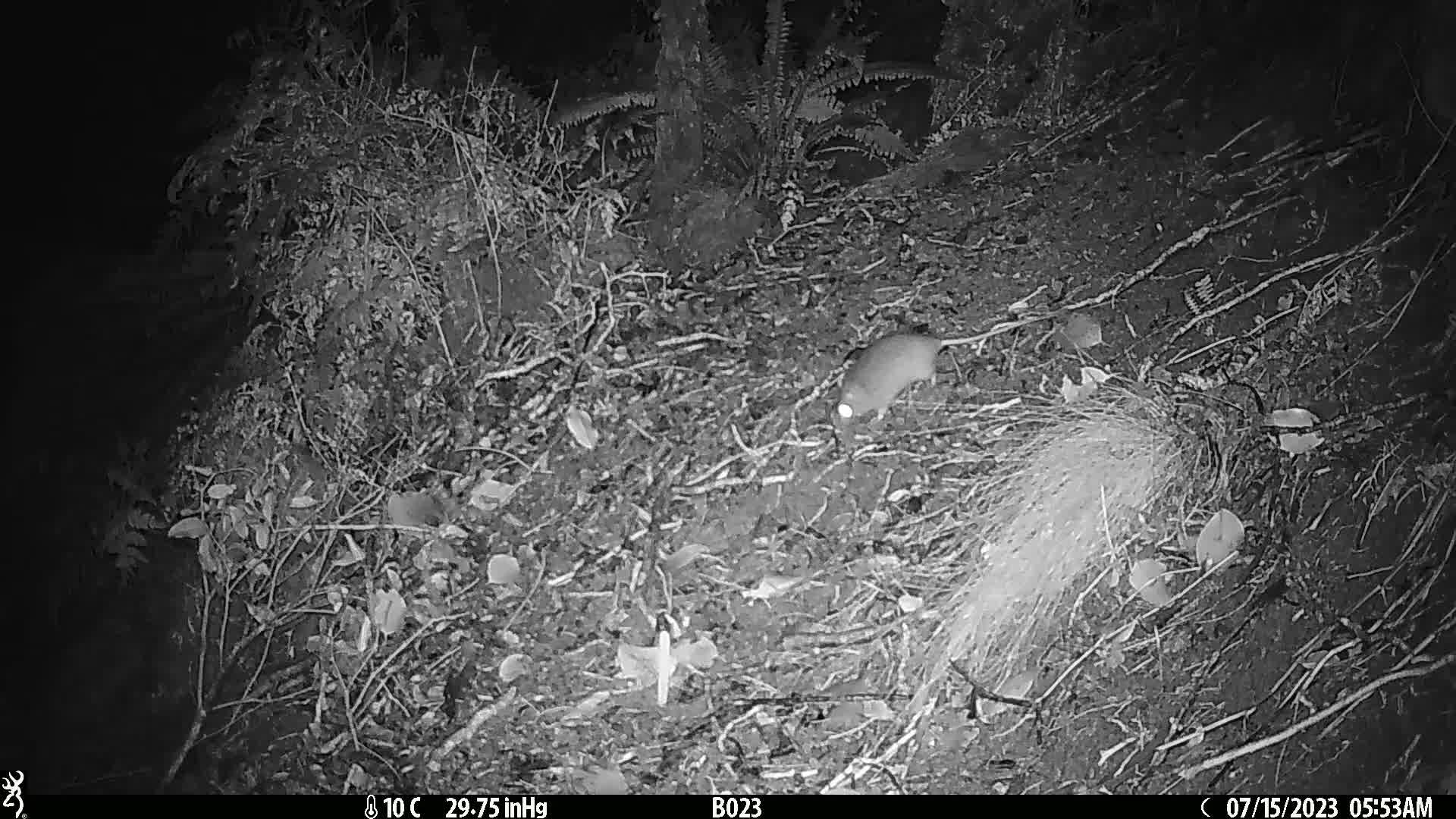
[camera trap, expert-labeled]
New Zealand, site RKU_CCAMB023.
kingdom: Animalia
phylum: Chordata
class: Mammalia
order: Rodentia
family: Muridae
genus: Rattus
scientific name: Rattus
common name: rat